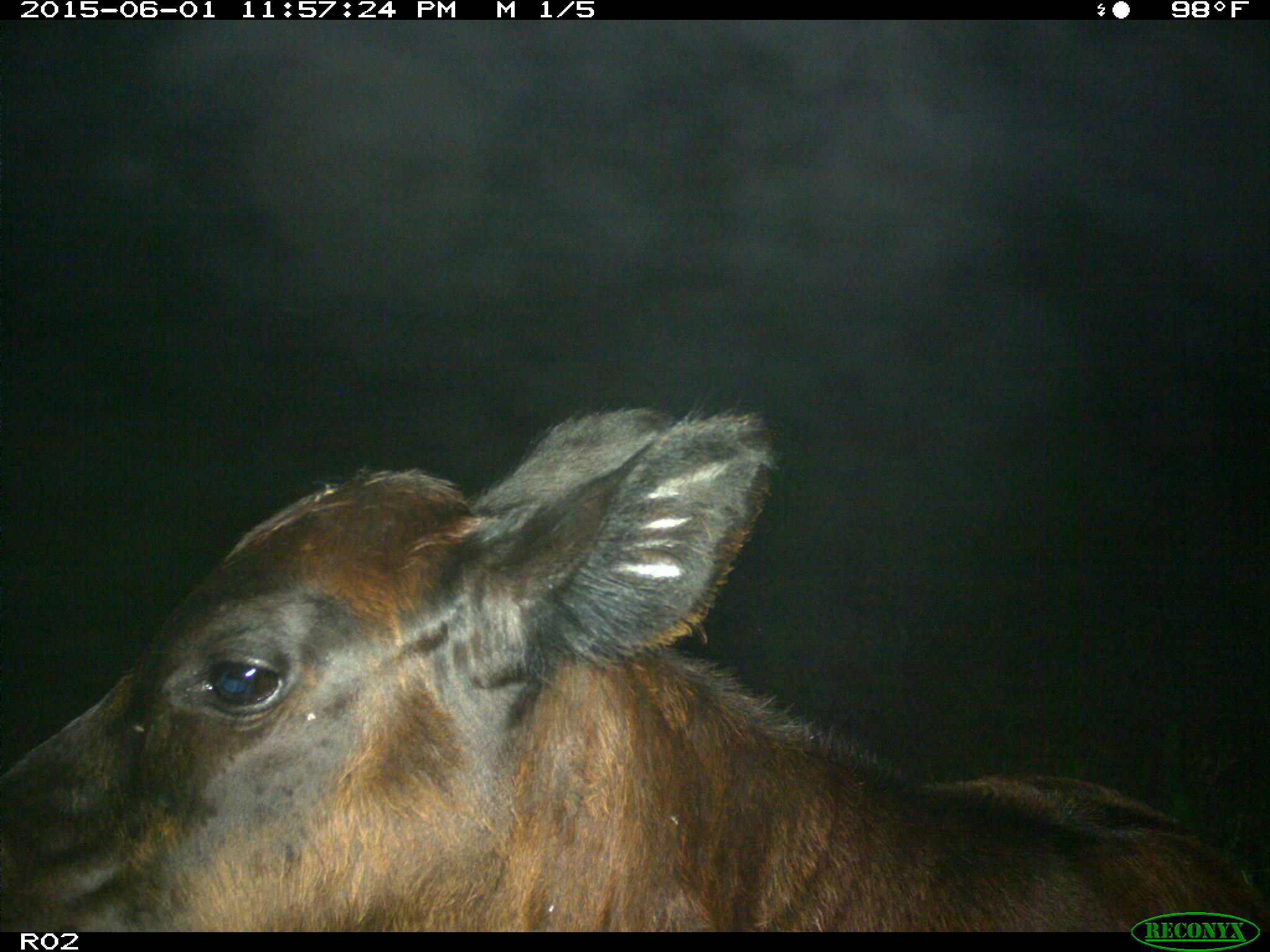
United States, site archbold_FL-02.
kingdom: Animalia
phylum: Chordata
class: Mammalia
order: Artiodactyla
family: Bovidae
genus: Bos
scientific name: Bos taurus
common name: domestic cow